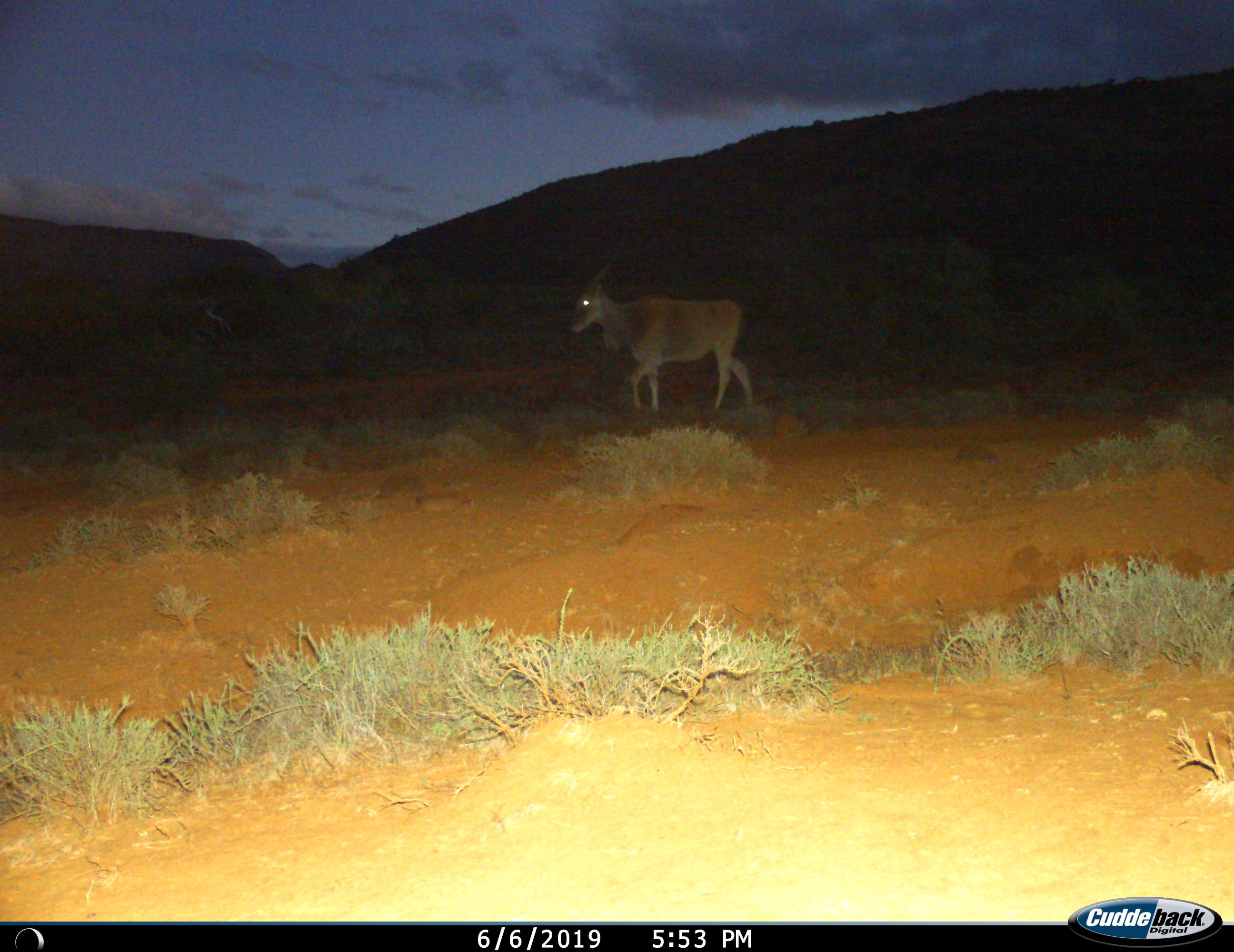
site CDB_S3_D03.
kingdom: Animalia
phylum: Chordata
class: Mammalia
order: Artiodactyla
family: Bovidae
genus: Tragelaphus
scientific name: Tragelaphus oryx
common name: eland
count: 1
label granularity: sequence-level